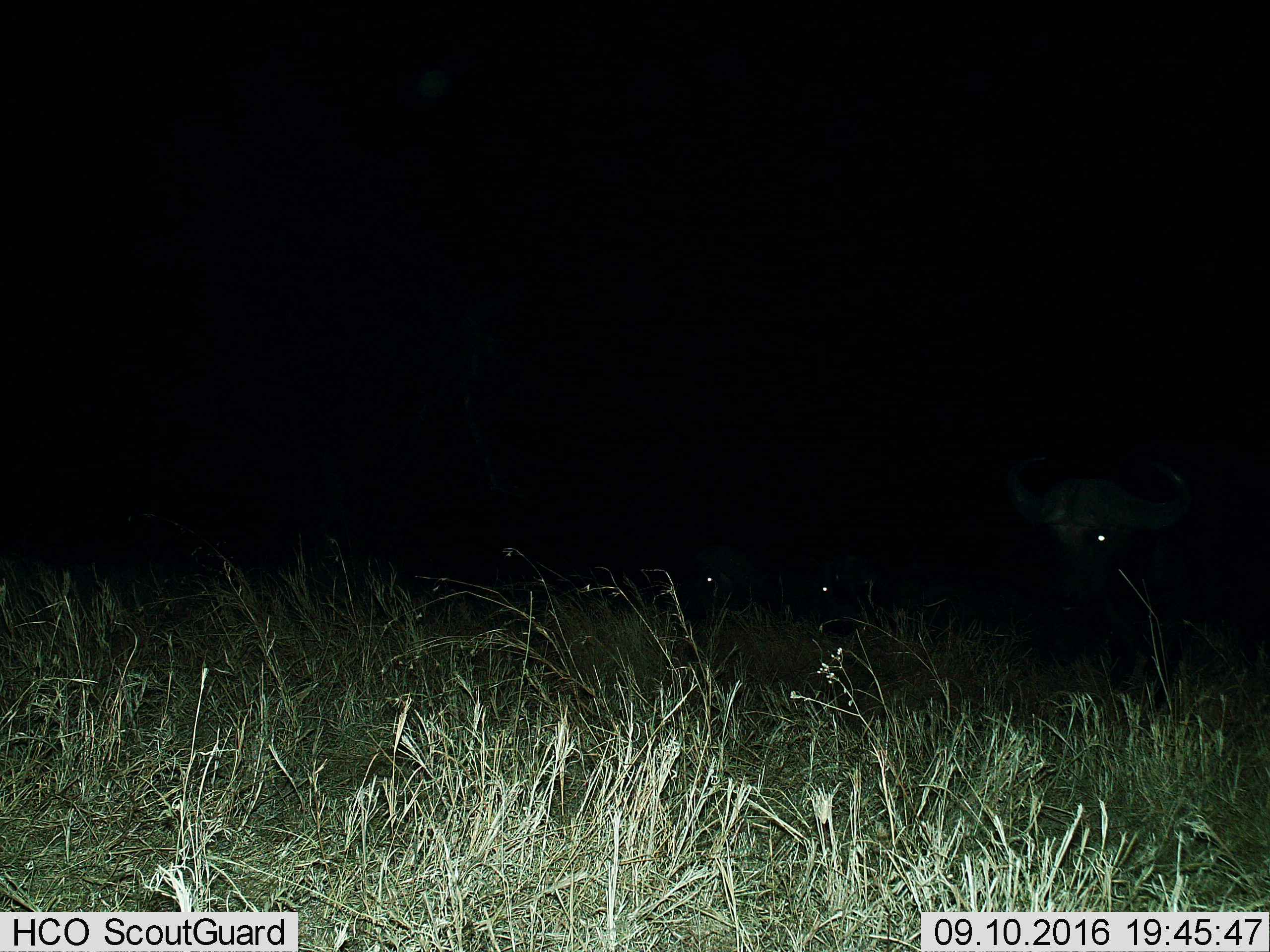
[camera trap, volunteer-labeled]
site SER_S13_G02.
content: unidentified animal